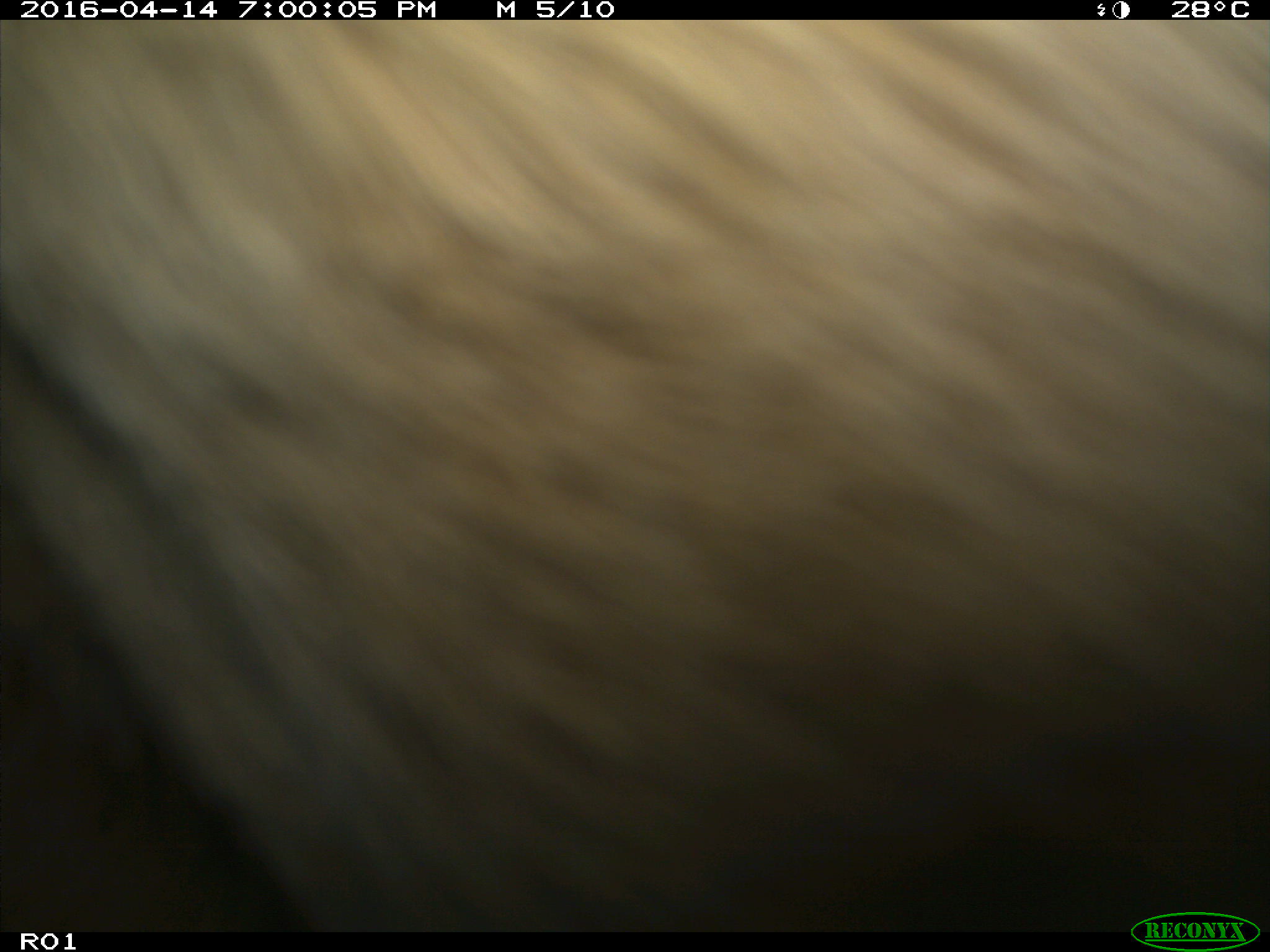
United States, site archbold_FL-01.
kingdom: Animalia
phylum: Chordata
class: Mammalia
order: Artiodactyla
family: Bovidae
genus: Bos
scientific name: Bos taurus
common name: domestic cow